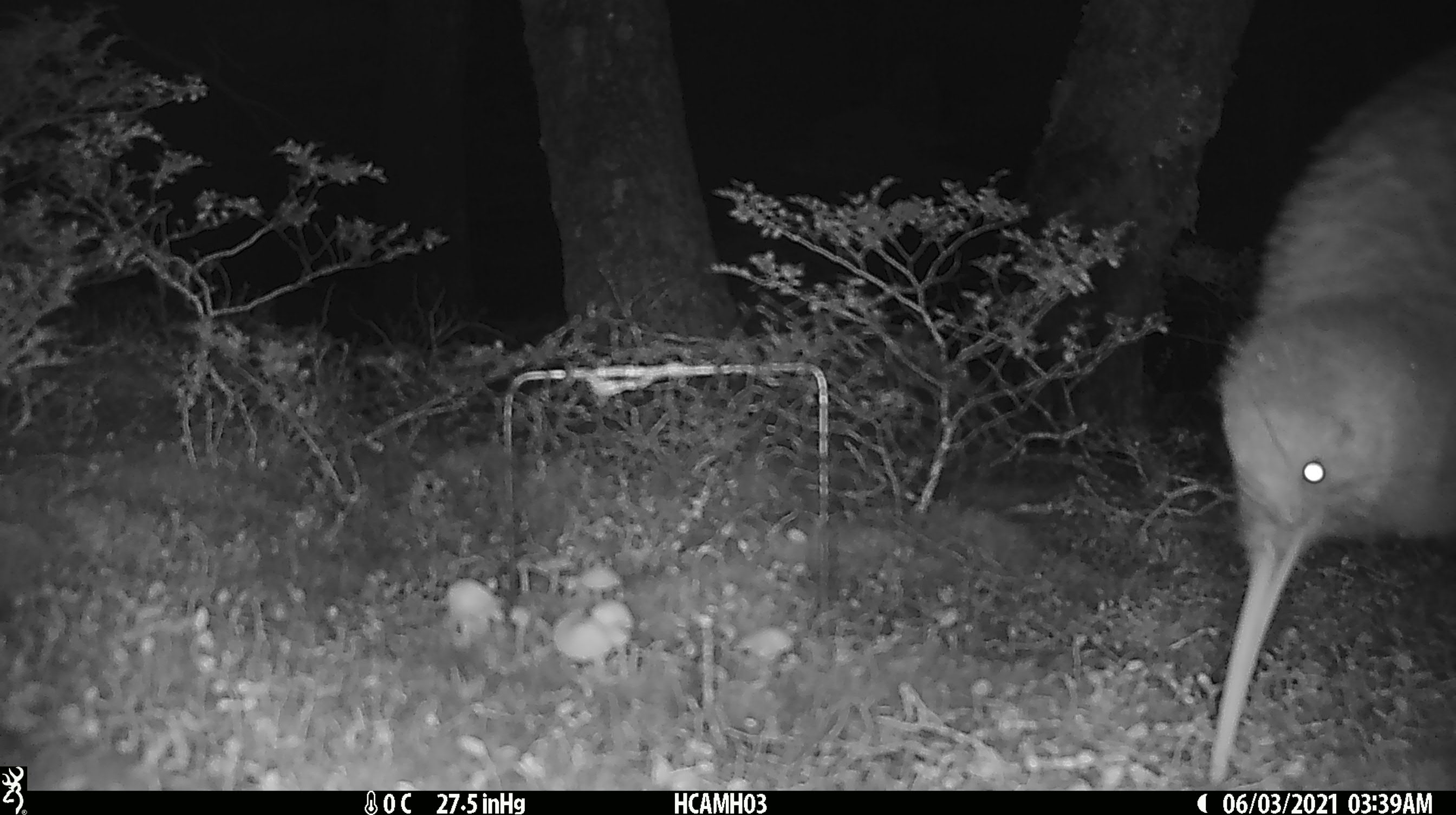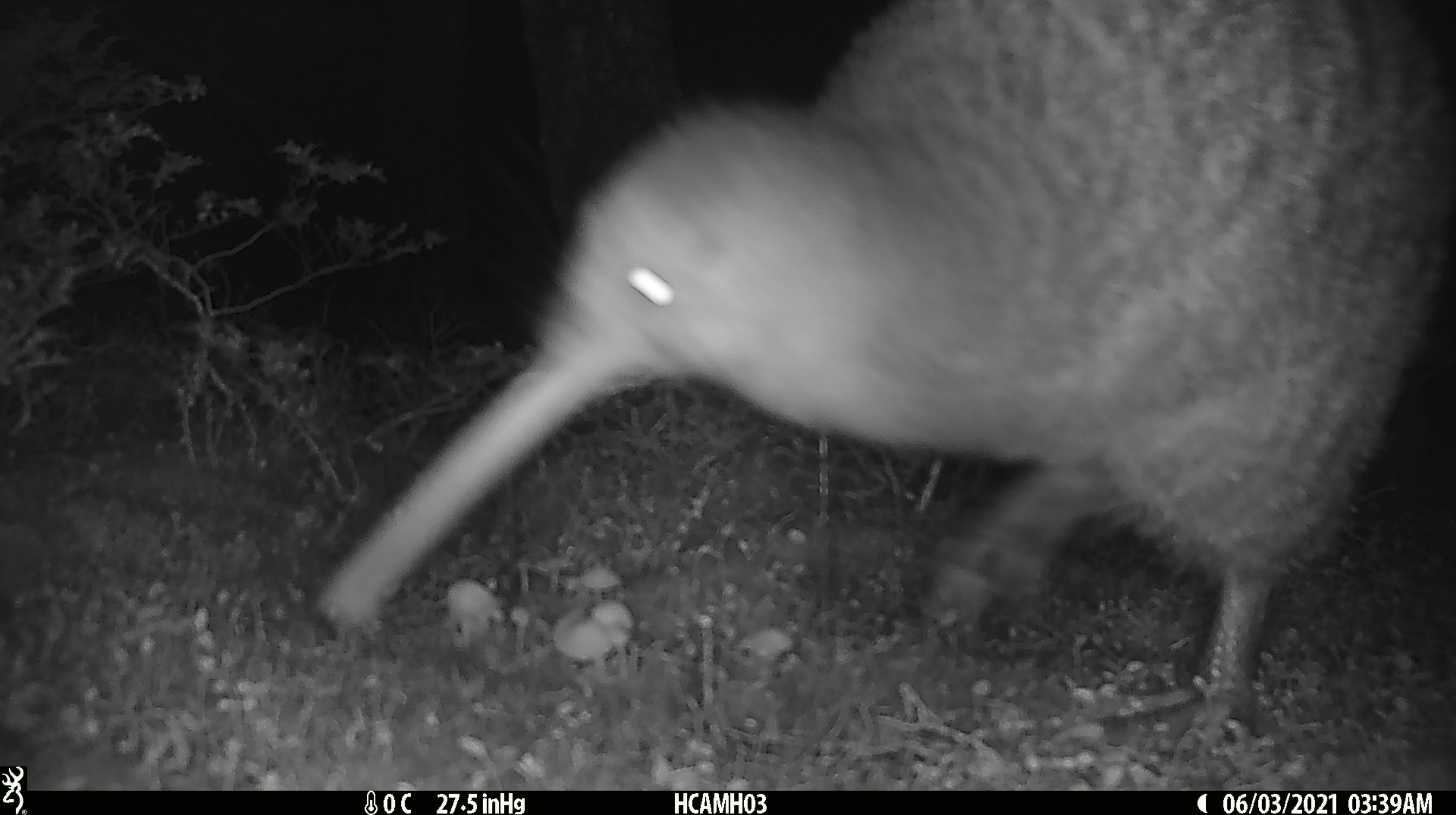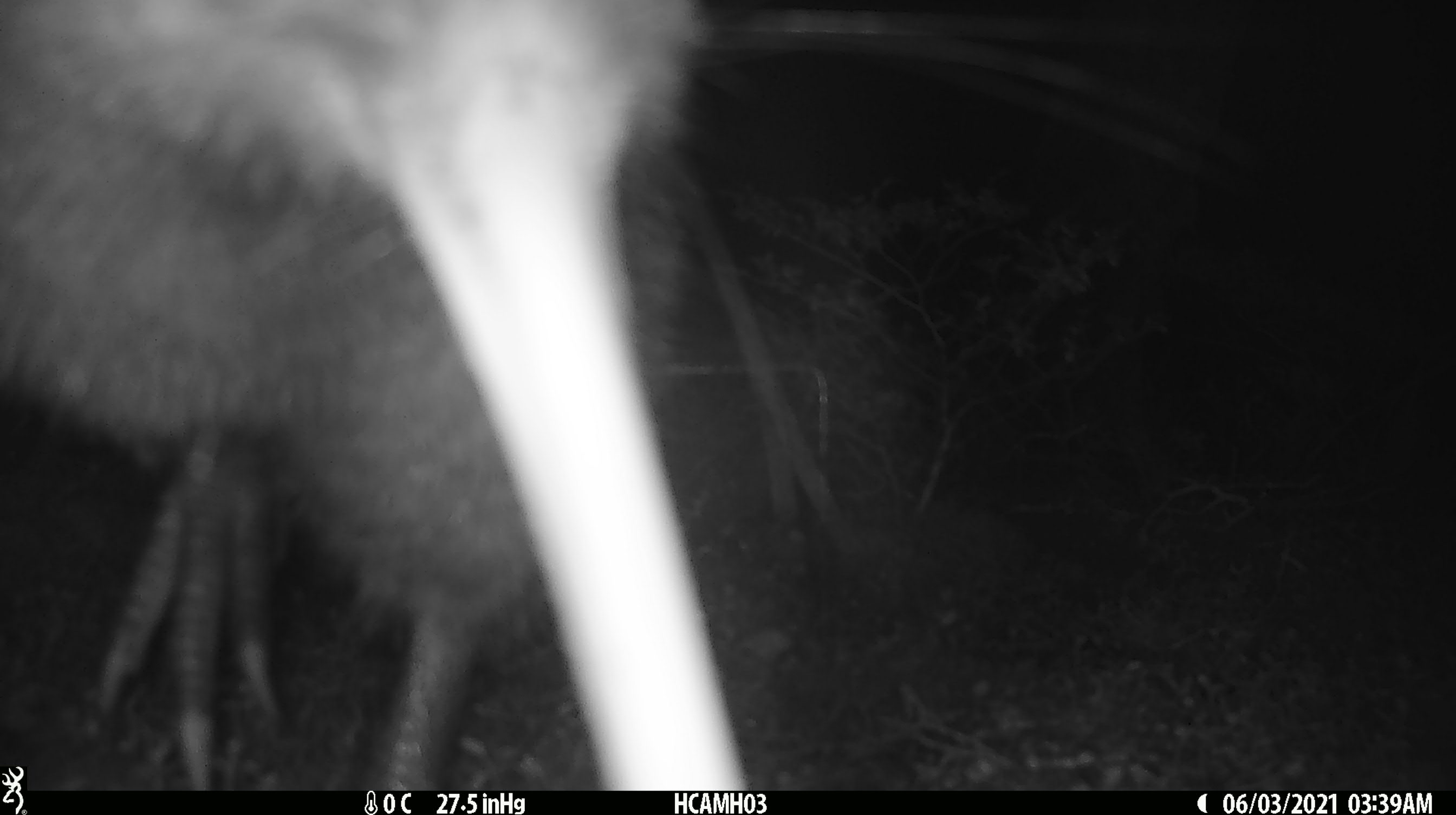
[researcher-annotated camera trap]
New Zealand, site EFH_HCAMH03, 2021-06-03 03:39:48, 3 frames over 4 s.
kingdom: Animalia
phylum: Chordata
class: Aves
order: Apterygiformes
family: Apterygidae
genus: Apteryx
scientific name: Apteryx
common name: kiwi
Kiwi (Apteryx).